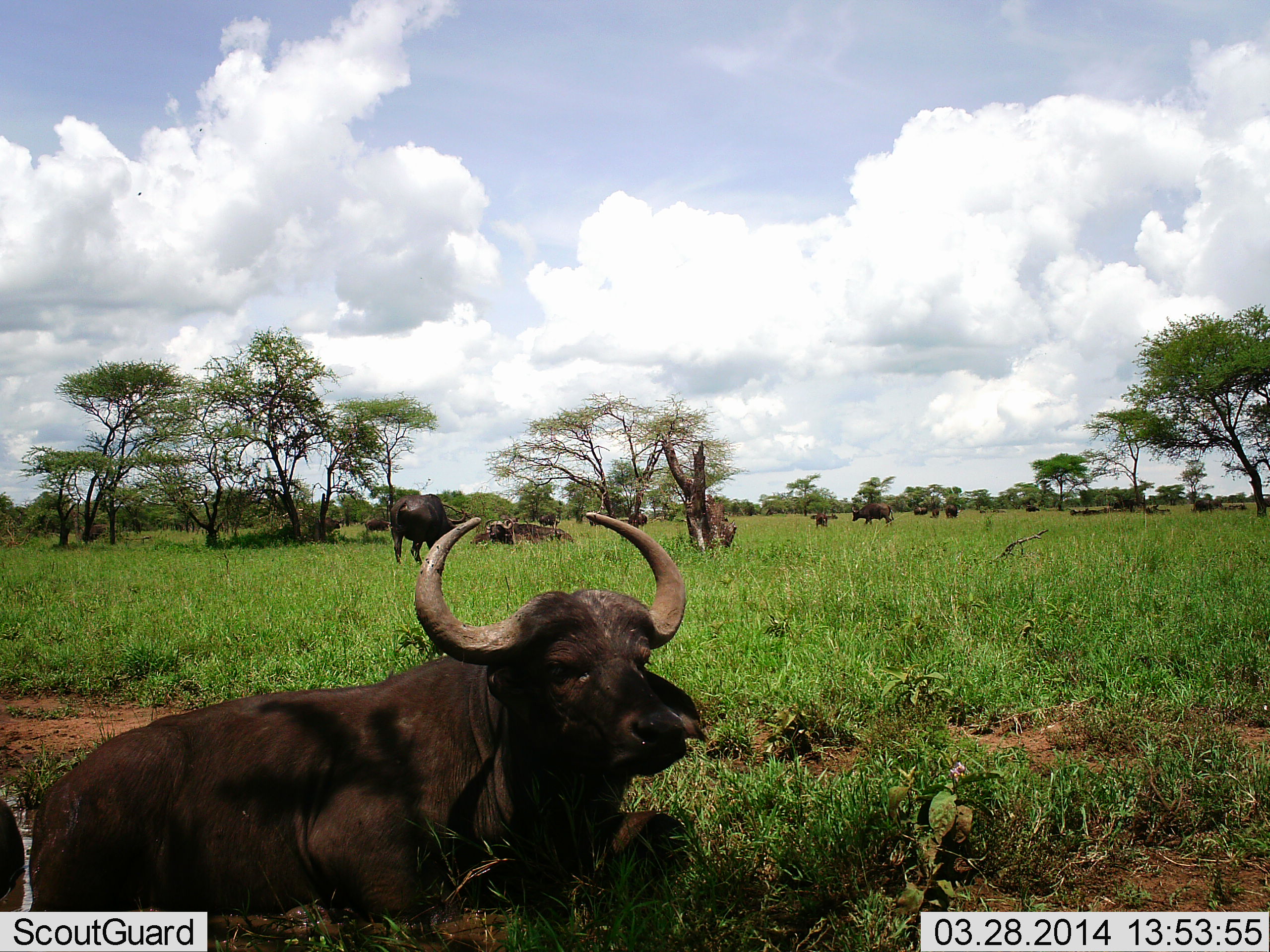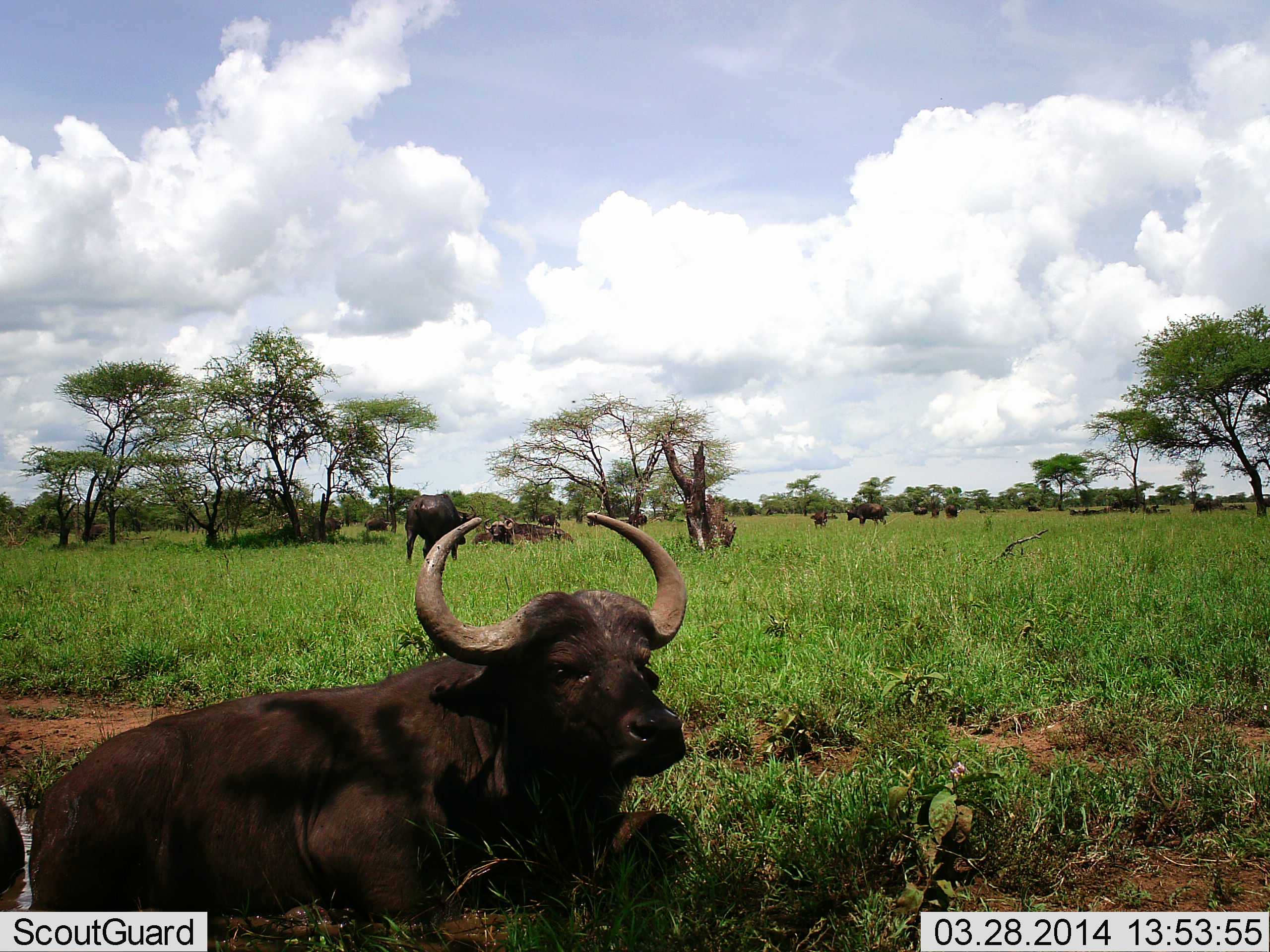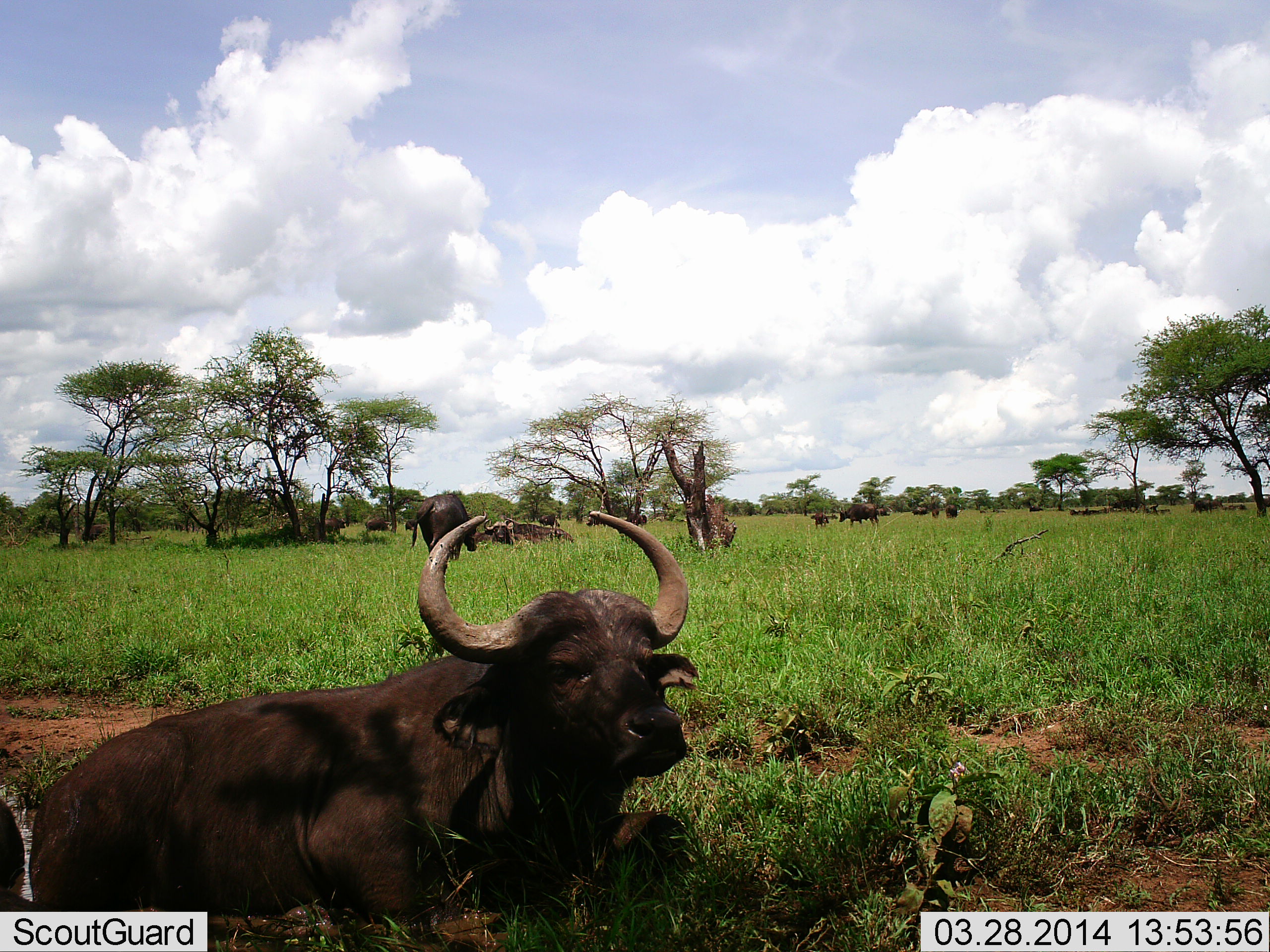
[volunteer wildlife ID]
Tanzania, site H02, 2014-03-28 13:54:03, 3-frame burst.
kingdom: Animalia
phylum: Chordata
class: Mammalia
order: Artiodactyla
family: Bovidae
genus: Syncerus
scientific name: Syncerus caffer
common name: cape buffalo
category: buffalo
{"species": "buffalo (cape buffalo) (Syncerus caffer)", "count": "11-50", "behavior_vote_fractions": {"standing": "40%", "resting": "100%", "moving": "40%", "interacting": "0%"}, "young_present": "10%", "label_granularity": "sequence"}